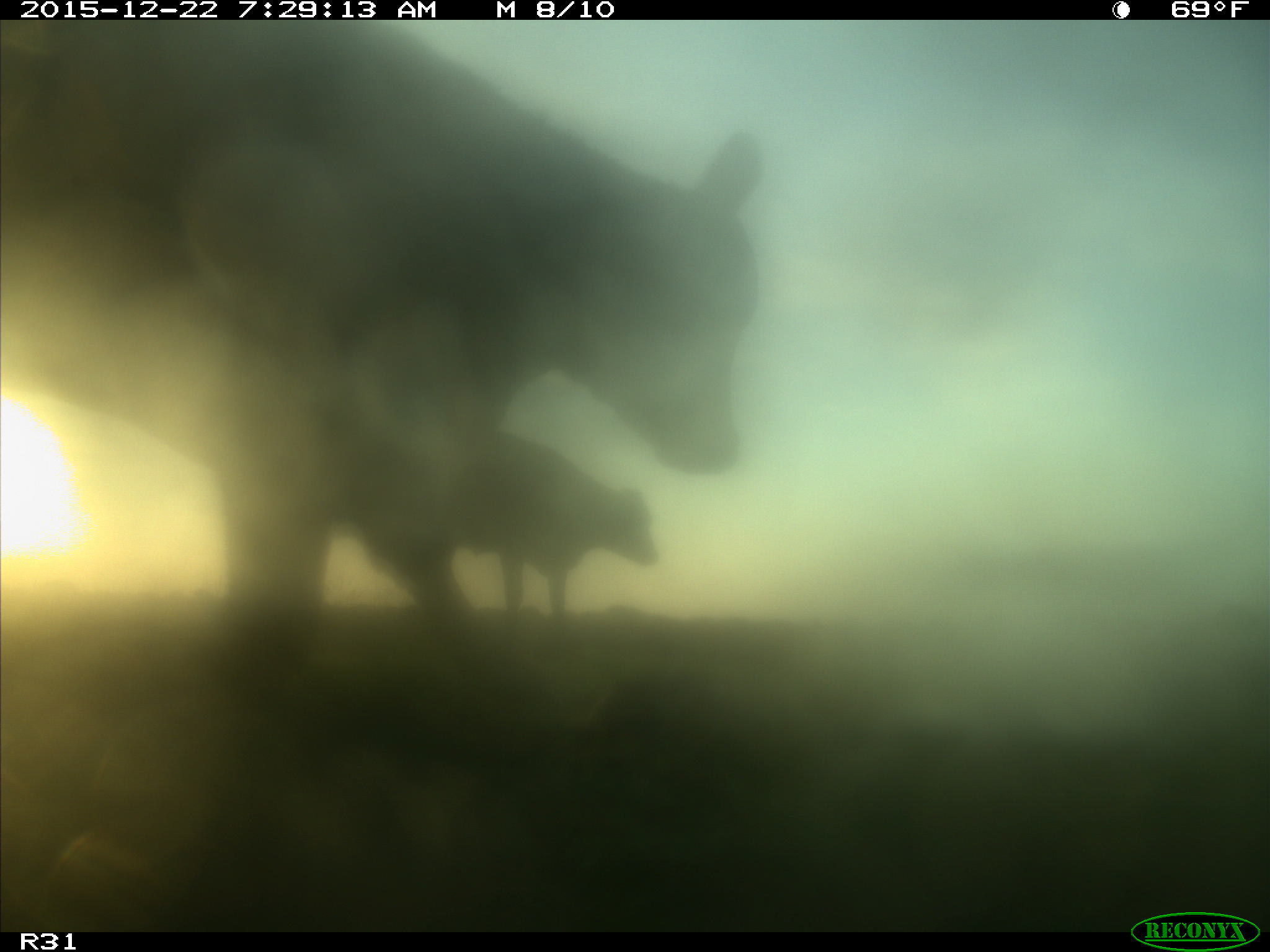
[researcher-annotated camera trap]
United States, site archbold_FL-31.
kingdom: Animalia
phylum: Chordata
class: Mammalia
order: Artiodactyla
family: Bovidae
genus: Bos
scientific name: Bos taurus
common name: domestic cow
Bos taurus (domestic cow).